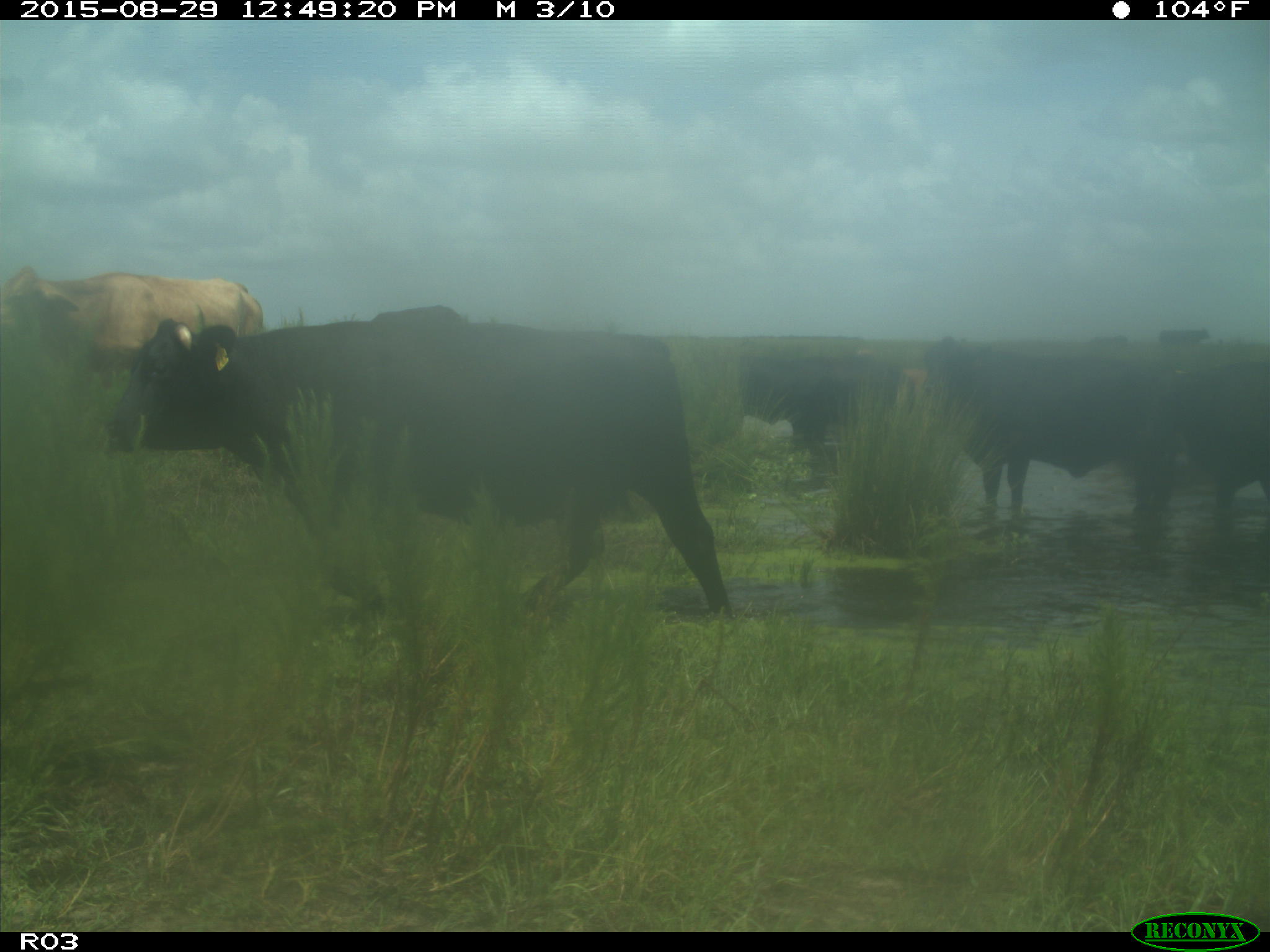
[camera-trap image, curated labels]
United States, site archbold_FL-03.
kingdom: Animalia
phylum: Chordata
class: Mammalia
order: Artiodactyla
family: Bovidae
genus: Bos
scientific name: Bos taurus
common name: domestic cow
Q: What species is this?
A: Bos taurus (domestic cow).